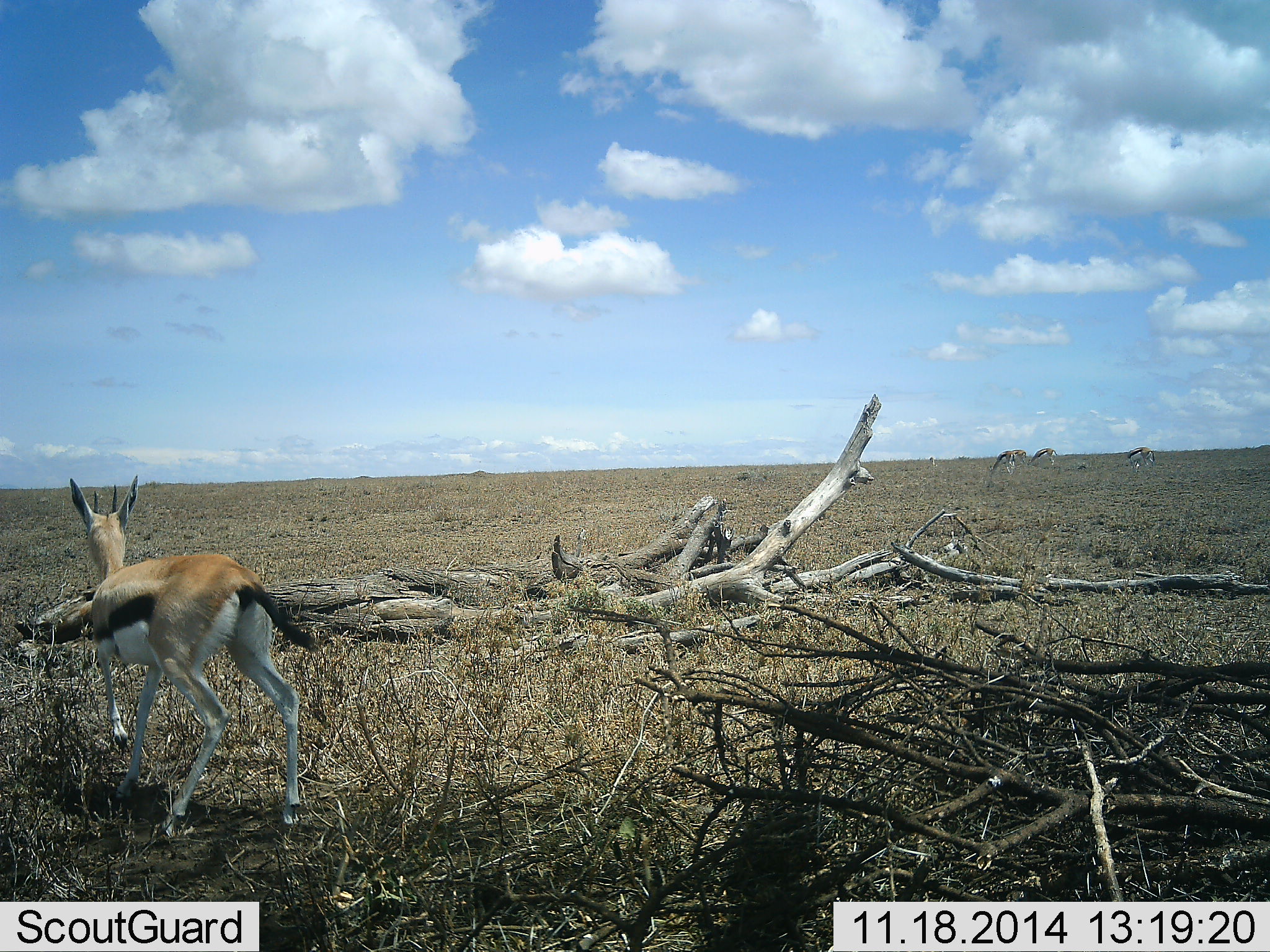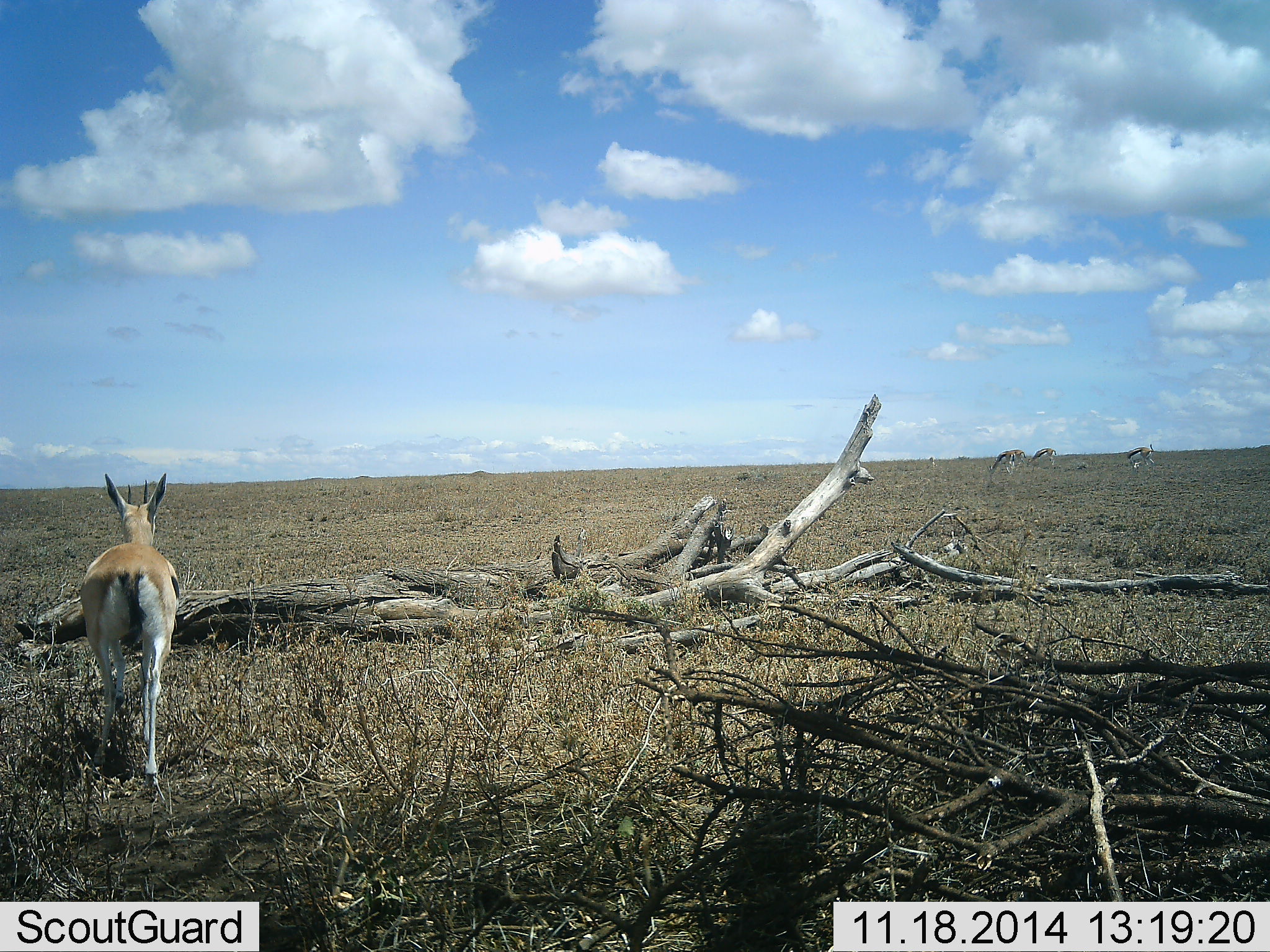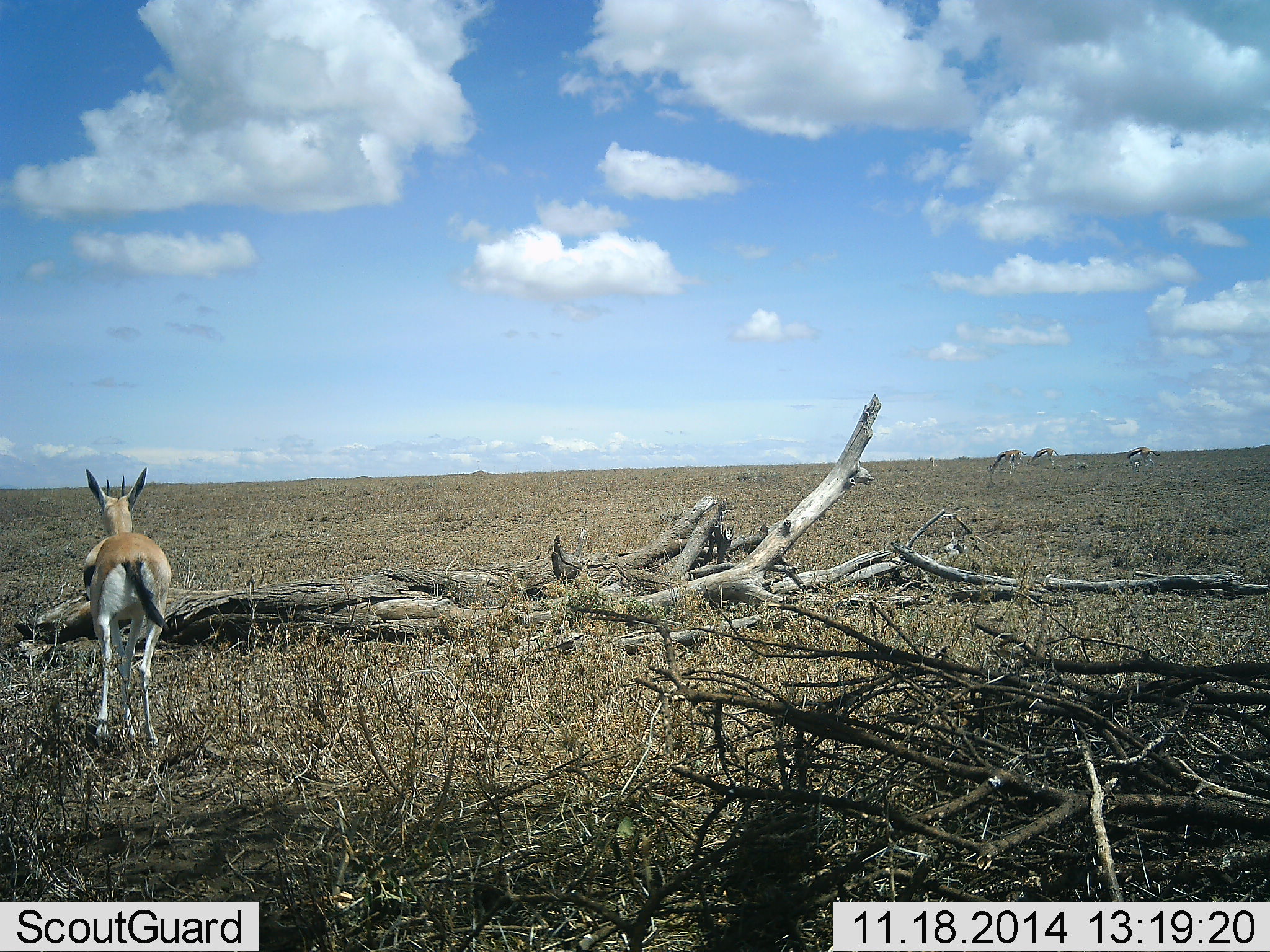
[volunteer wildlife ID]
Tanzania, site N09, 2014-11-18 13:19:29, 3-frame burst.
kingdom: Animalia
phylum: Chordata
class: Mammalia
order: Artiodactyla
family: Bovidae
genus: Eudorcas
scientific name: Eudorcas thomsonii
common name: thomson's gazelle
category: gazellethomsons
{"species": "gazellethomsons (thomson's gazelle) (Eudorcas thomsonii)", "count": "4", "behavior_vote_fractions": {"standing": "10%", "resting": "0%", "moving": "90%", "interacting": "0%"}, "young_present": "0%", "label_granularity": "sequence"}